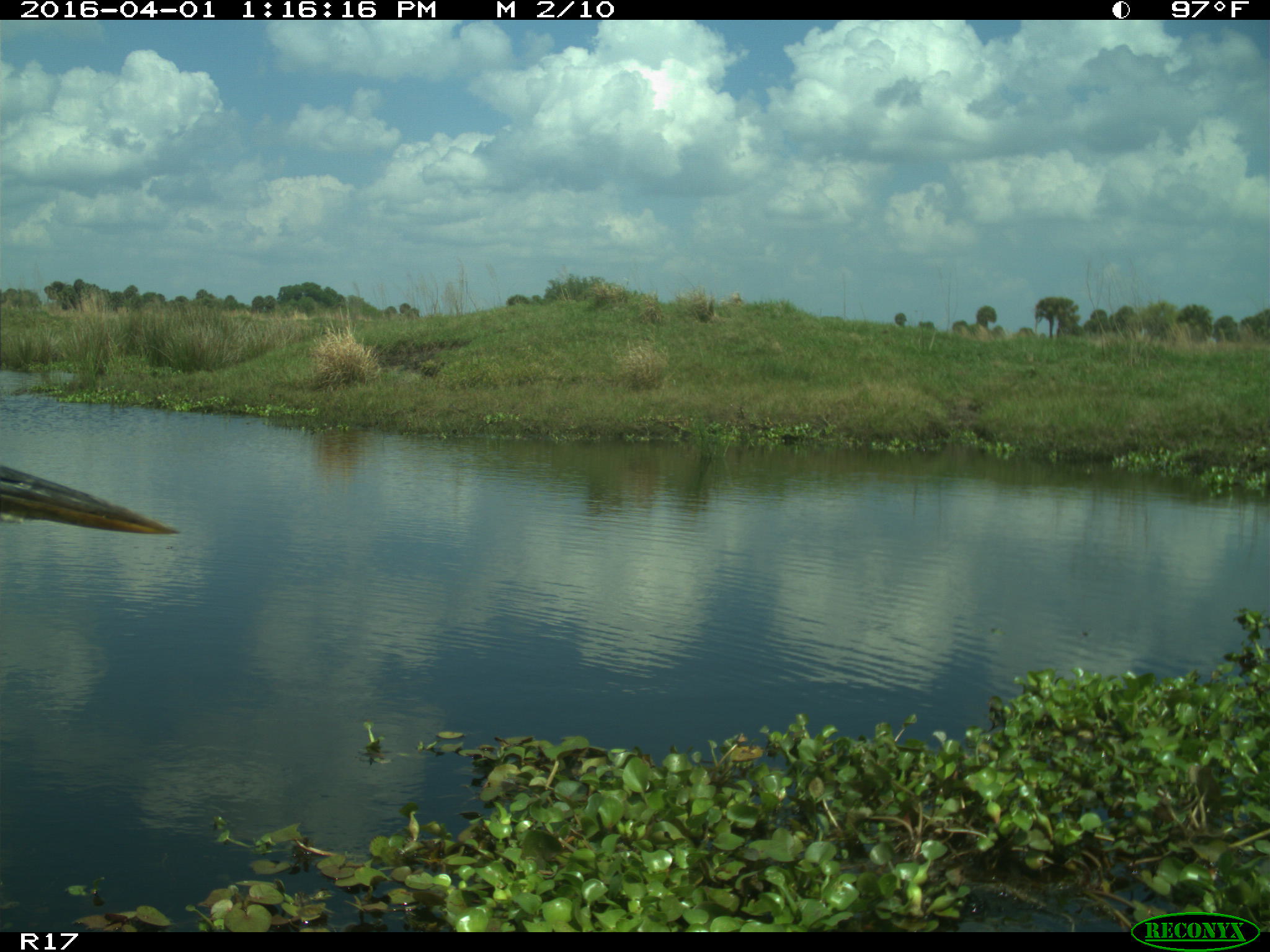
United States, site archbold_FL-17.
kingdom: Animalia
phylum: Chordata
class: Aves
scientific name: Aves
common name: birds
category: unidentified bird